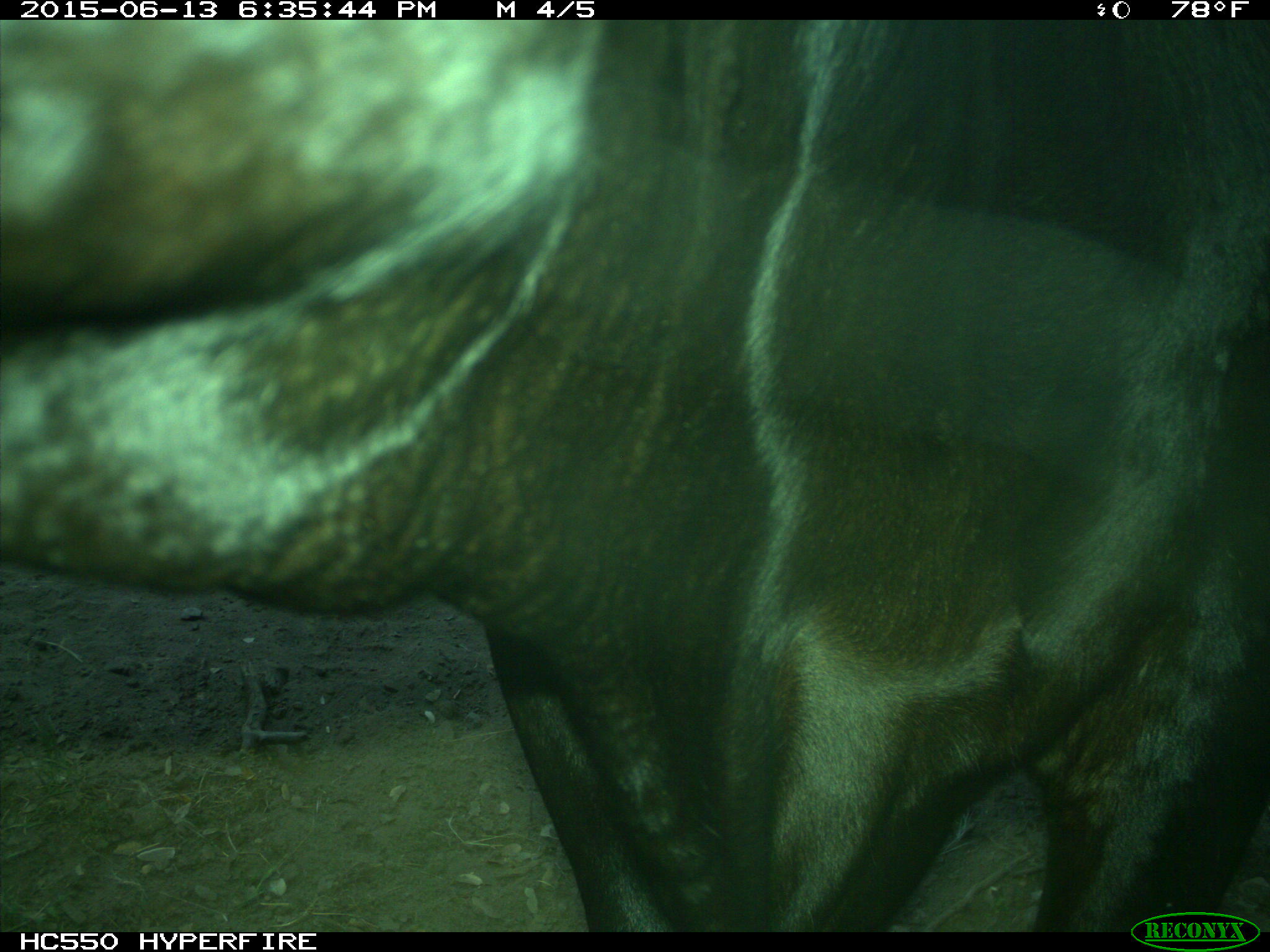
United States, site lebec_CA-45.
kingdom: Animalia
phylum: Chordata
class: Mammalia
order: Artiodactyla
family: Bovidae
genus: Bos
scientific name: Bos taurus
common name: domestic cow